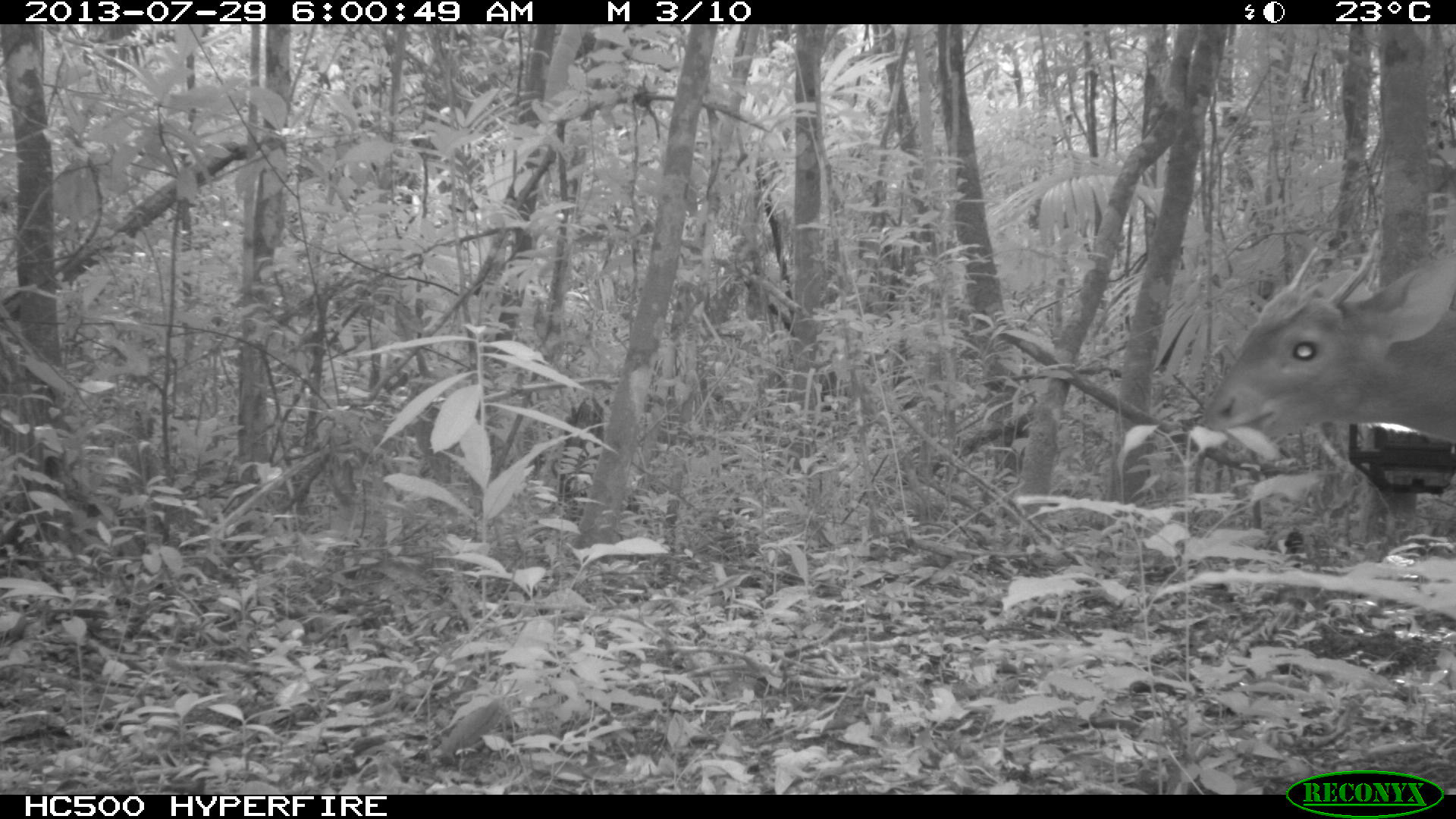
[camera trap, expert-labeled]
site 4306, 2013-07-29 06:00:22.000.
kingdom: Animalia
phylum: Chordata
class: Mammalia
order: Artiodactyla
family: Cervidae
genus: Mazama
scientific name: Mazama temama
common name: central american red brocket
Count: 1.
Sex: male.